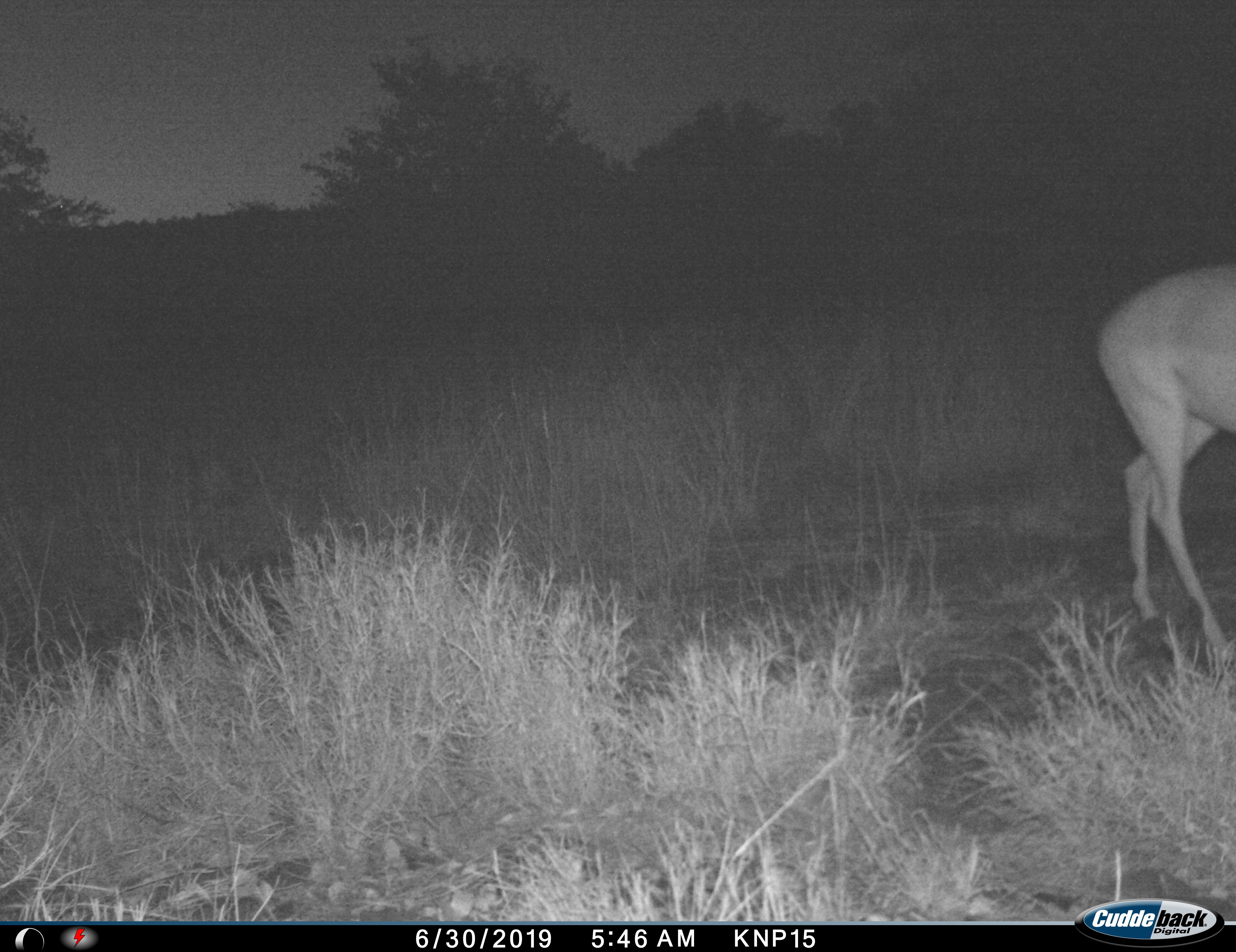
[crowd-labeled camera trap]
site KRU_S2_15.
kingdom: Animalia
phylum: Chordata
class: Mammalia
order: Artiodactyla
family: Bovidae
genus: Aepyceros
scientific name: Aepyceros melampus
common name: impala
Impala (Aepyceros melampus), count 1. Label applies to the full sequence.